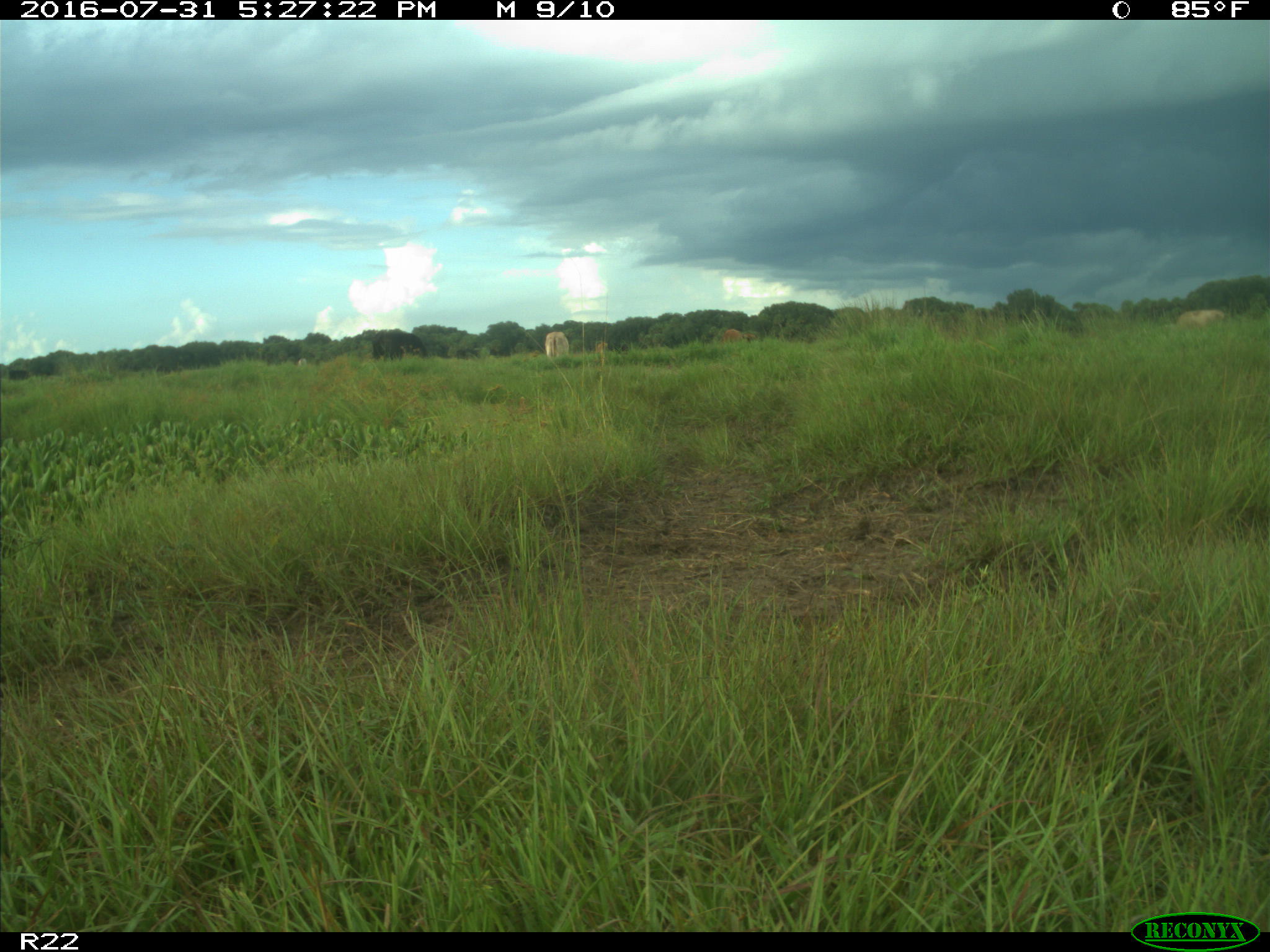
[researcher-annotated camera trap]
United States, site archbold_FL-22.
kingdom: Animalia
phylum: Chordata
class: Mammalia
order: Artiodactyla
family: Bovidae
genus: Bos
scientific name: Bos taurus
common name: domestic cow